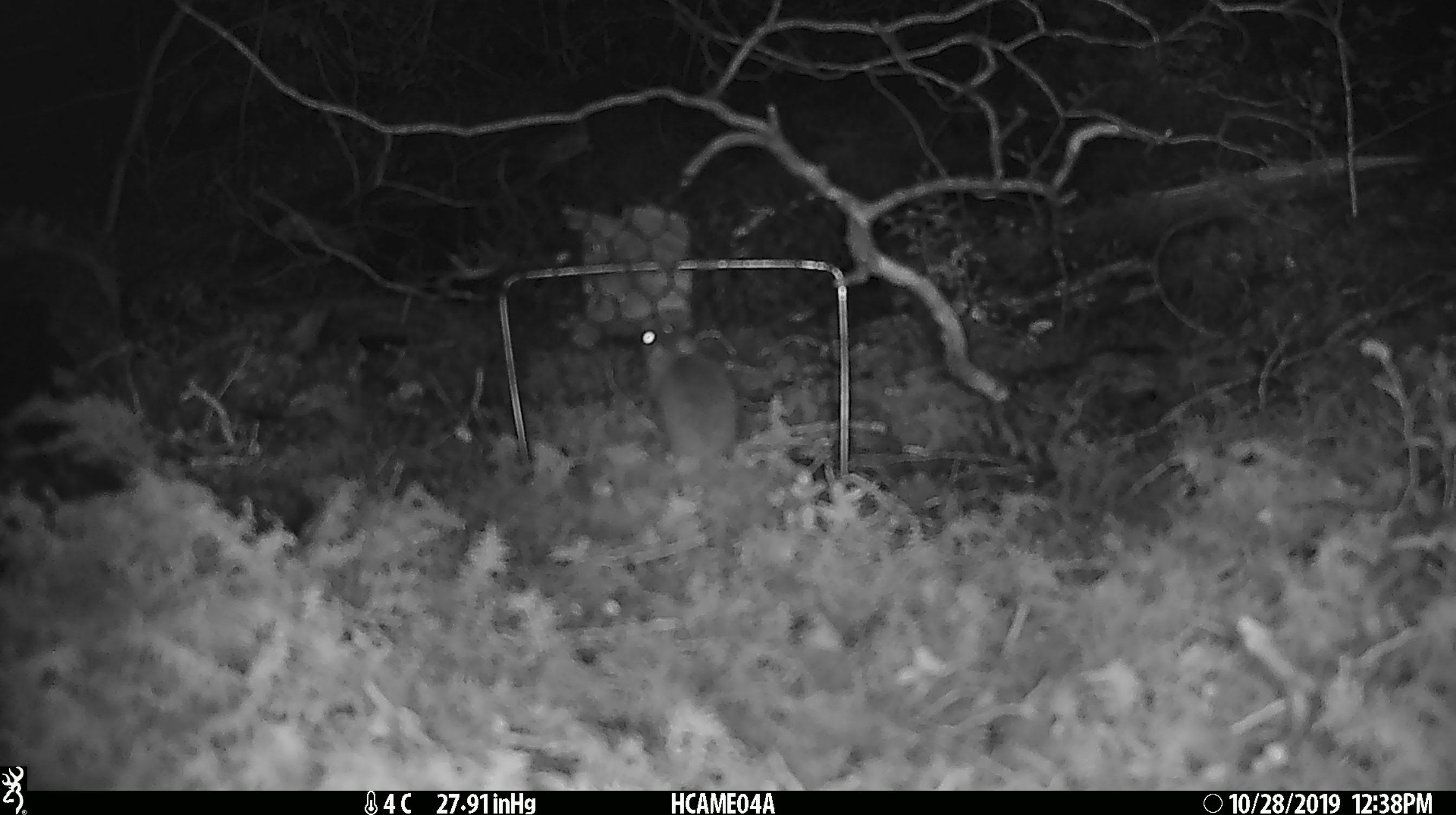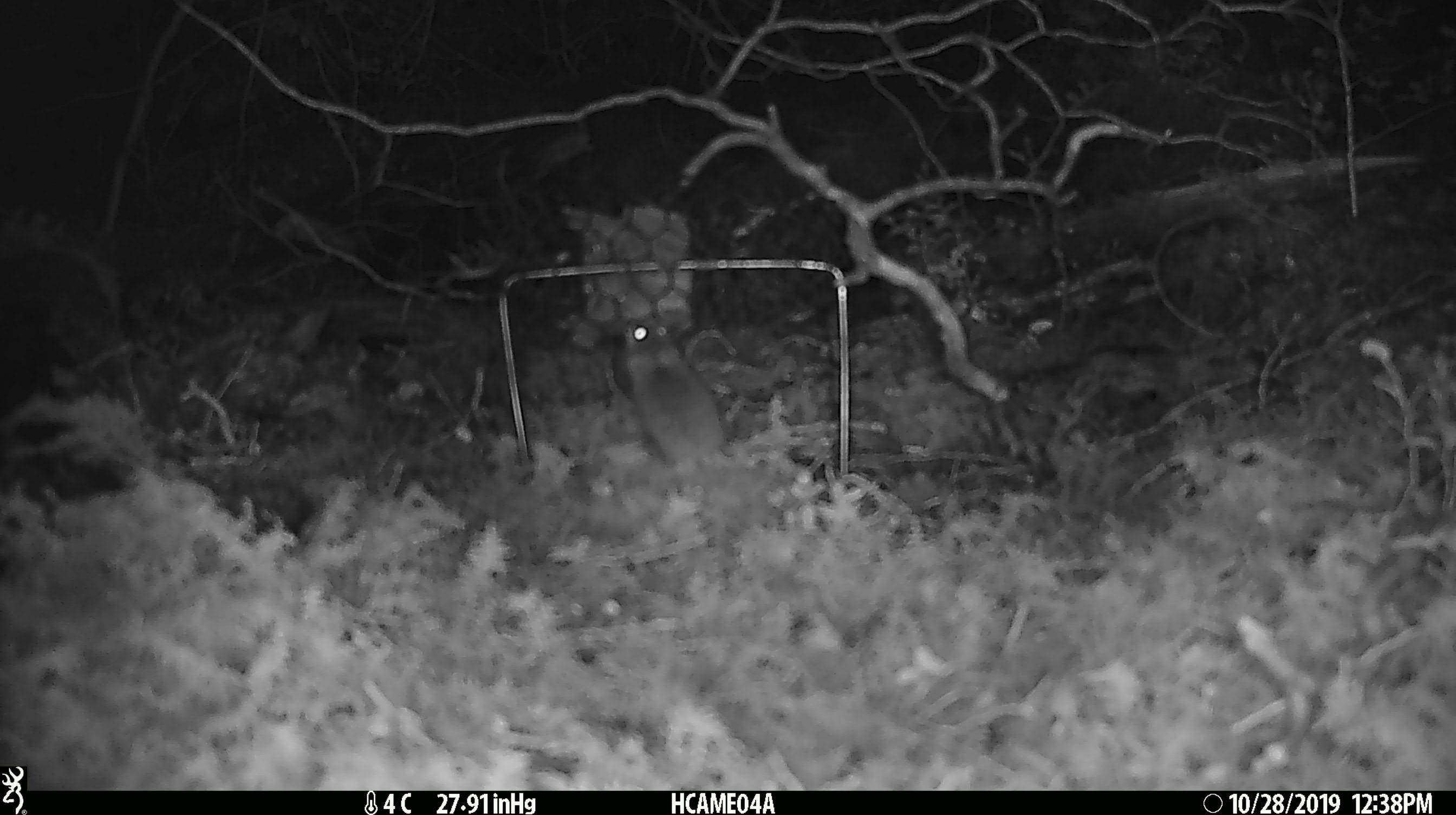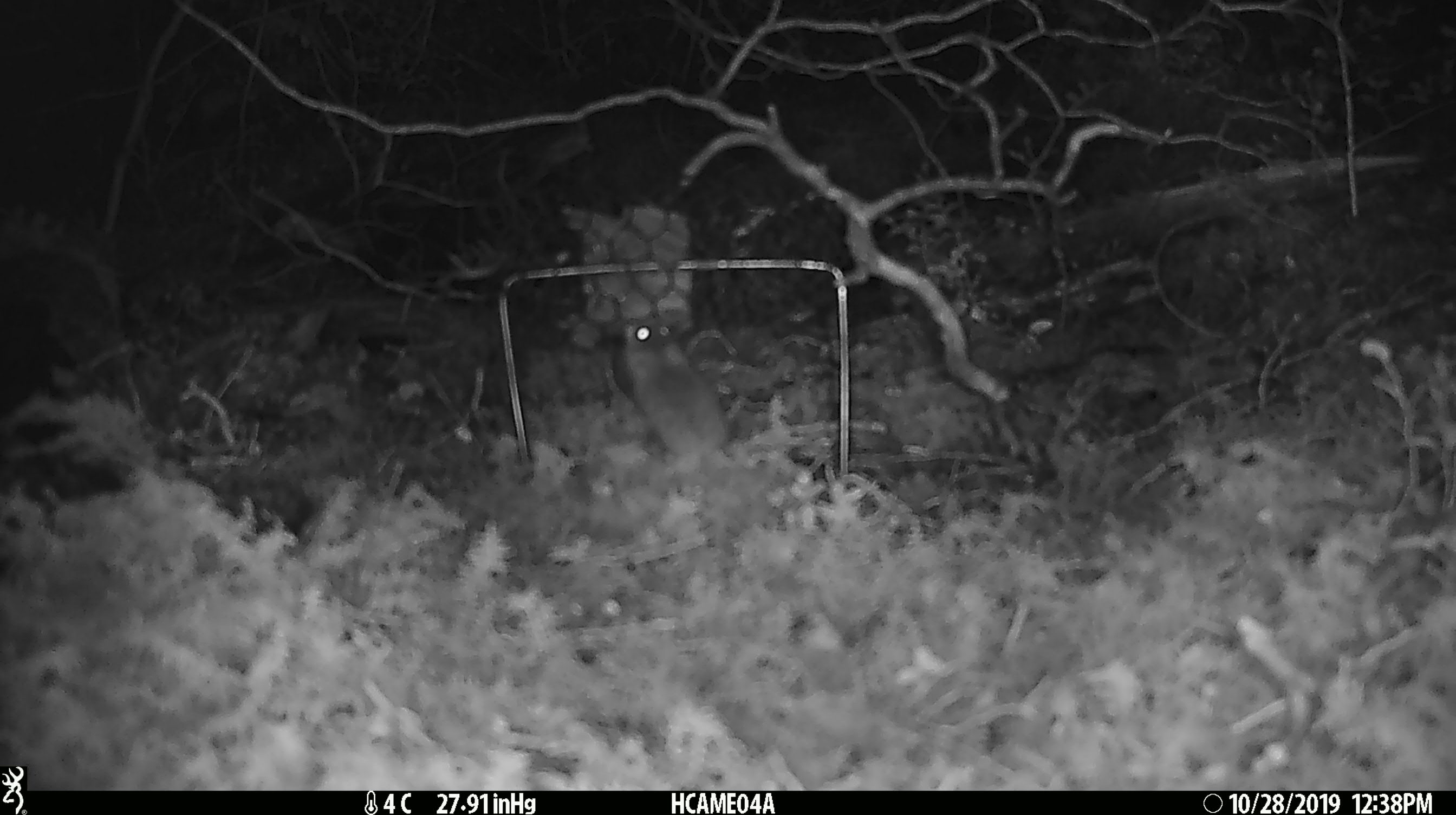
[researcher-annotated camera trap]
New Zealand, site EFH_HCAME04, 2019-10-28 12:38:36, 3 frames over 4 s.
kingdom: Animalia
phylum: Chordata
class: Mammalia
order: Rodentia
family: Muridae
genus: Mus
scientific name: Mus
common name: mouse